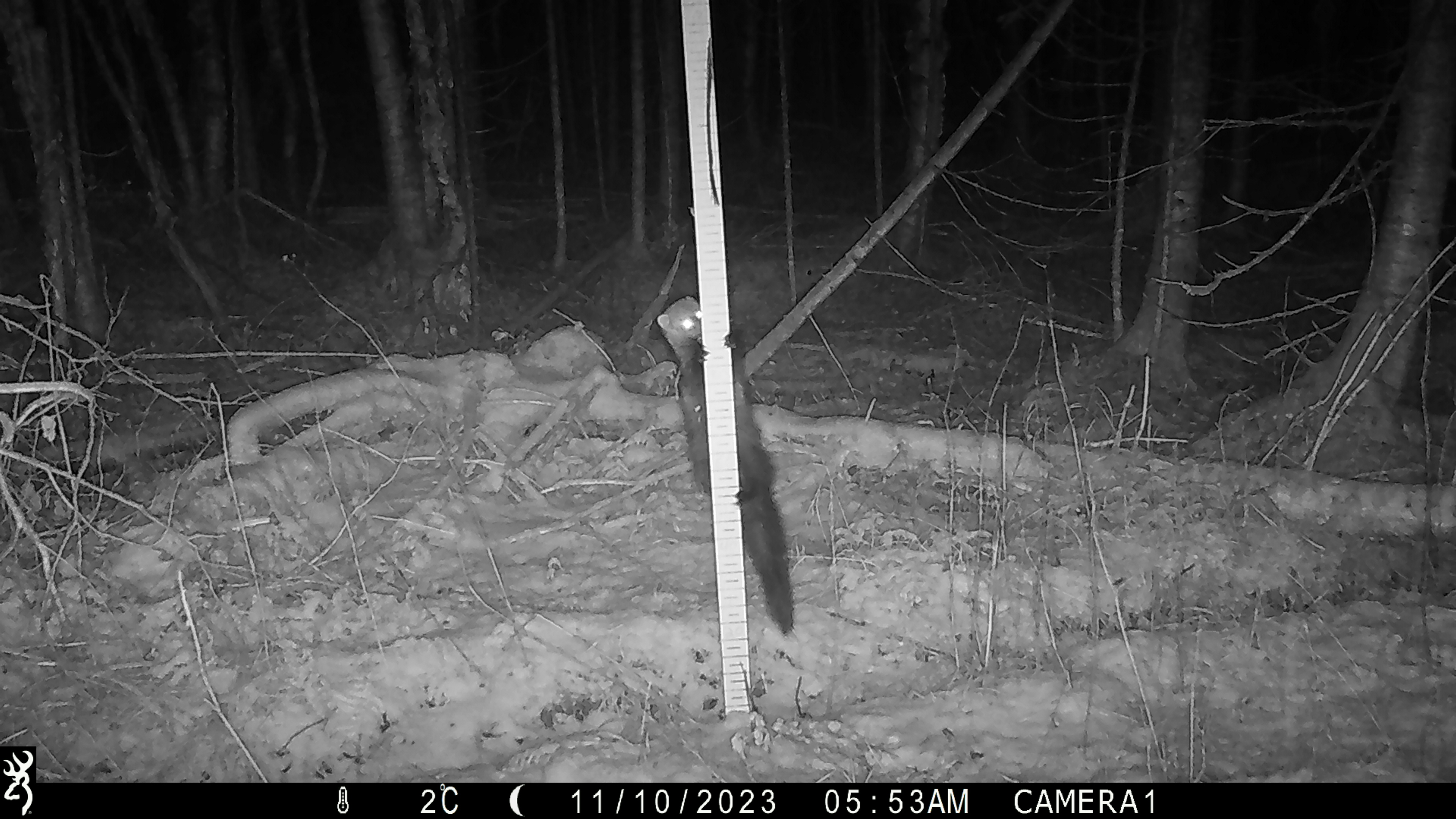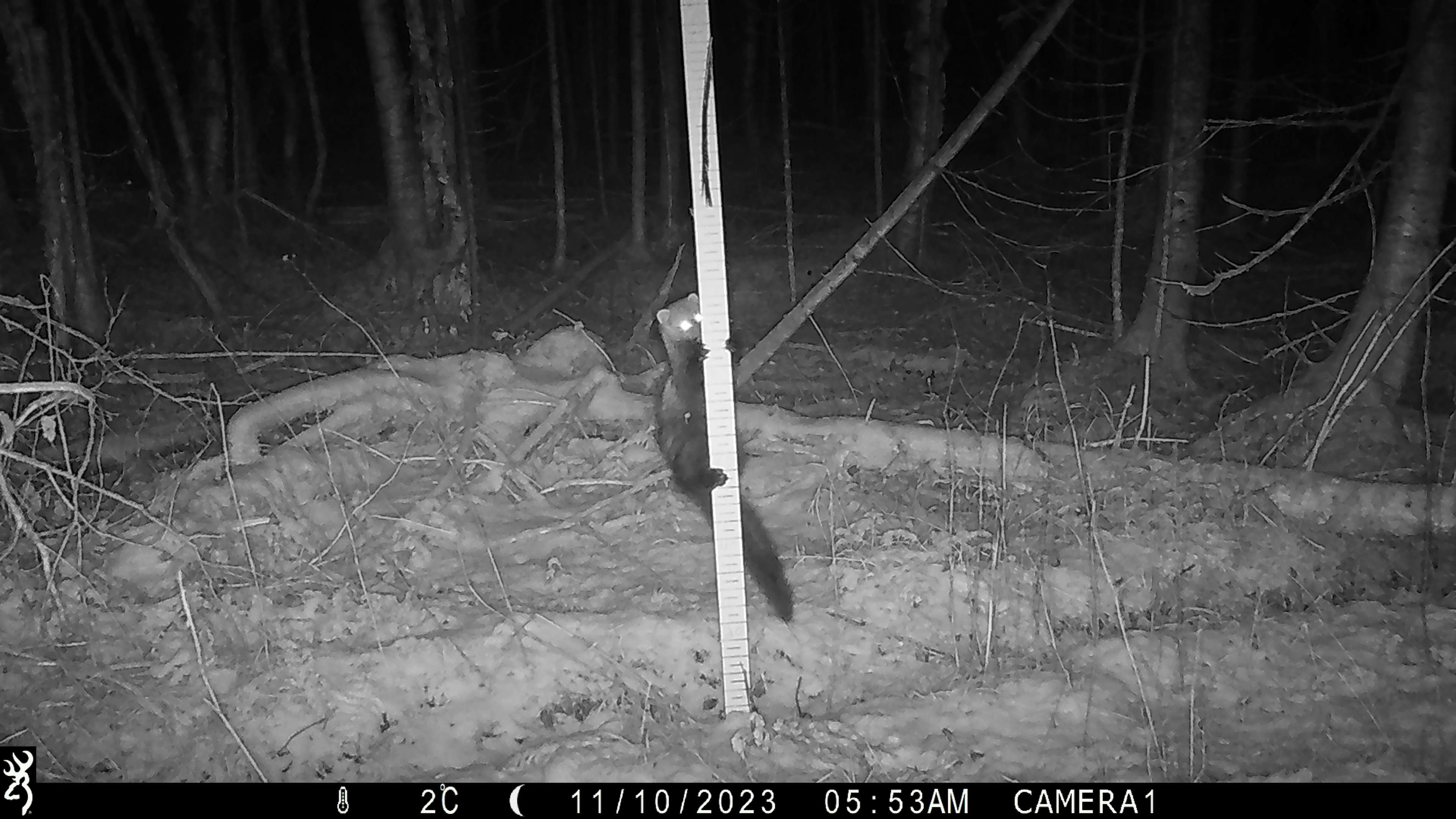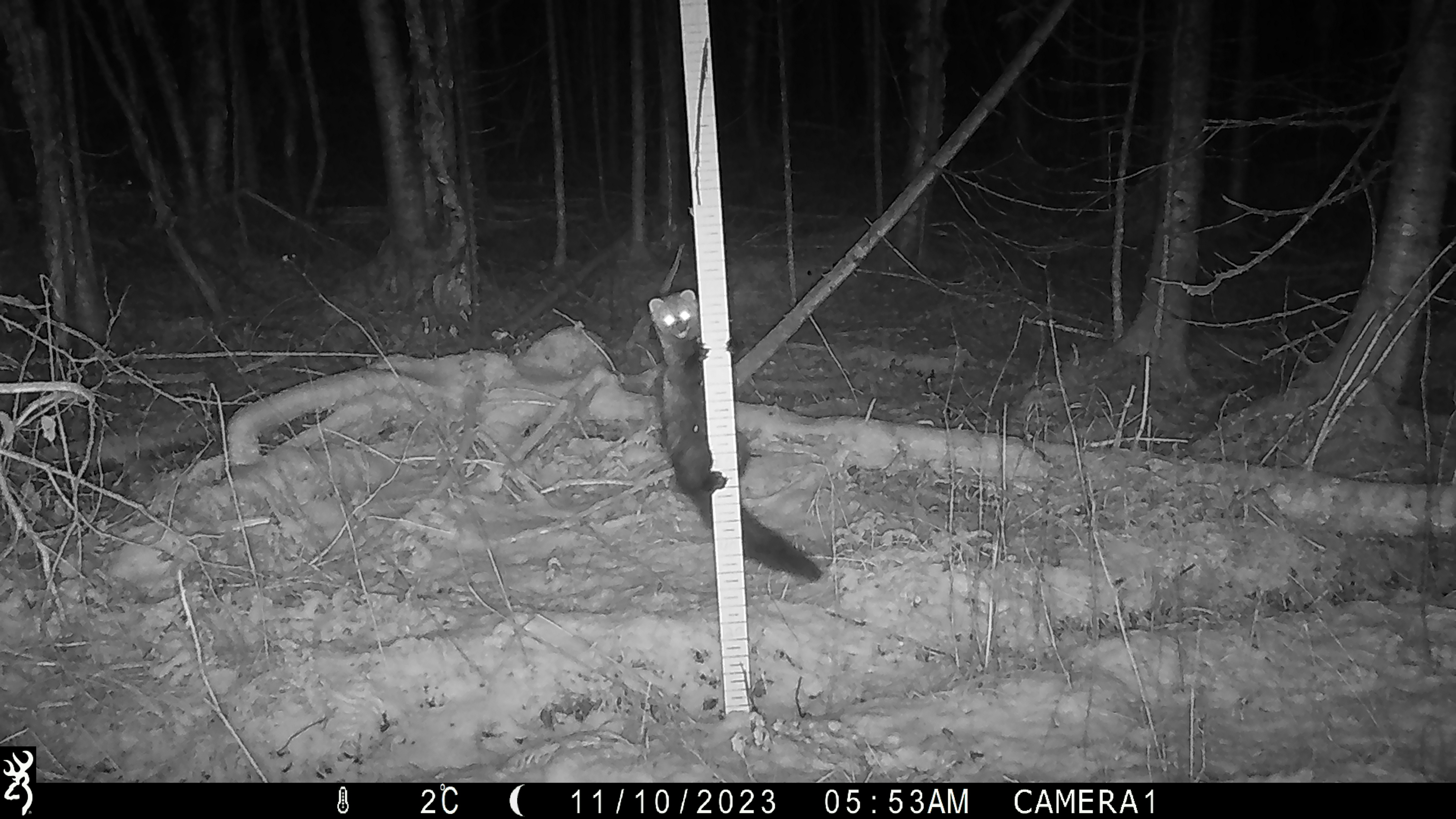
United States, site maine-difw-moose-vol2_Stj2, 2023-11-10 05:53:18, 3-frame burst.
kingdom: Animalia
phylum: Chordata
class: Mammalia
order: Carnivora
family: Mustelidae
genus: Pekania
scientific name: Pekania pennanti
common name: fisher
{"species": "fisher (Pekania pennanti)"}